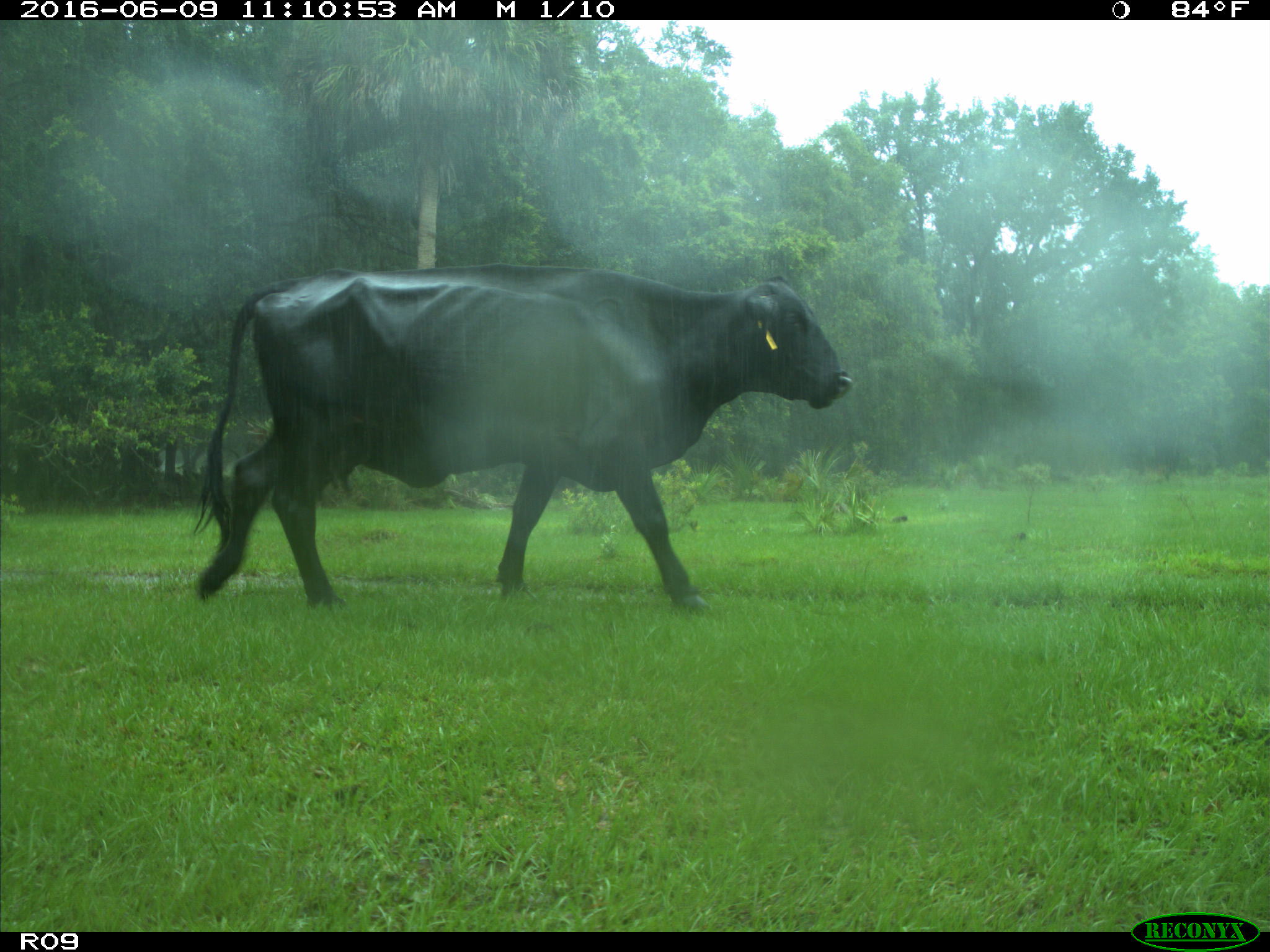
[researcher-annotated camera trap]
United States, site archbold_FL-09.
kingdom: Animalia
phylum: Chordata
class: Mammalia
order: Artiodactyla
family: Bovidae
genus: Bos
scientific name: Bos taurus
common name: domestic cow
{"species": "Bos taurus (domestic cow)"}